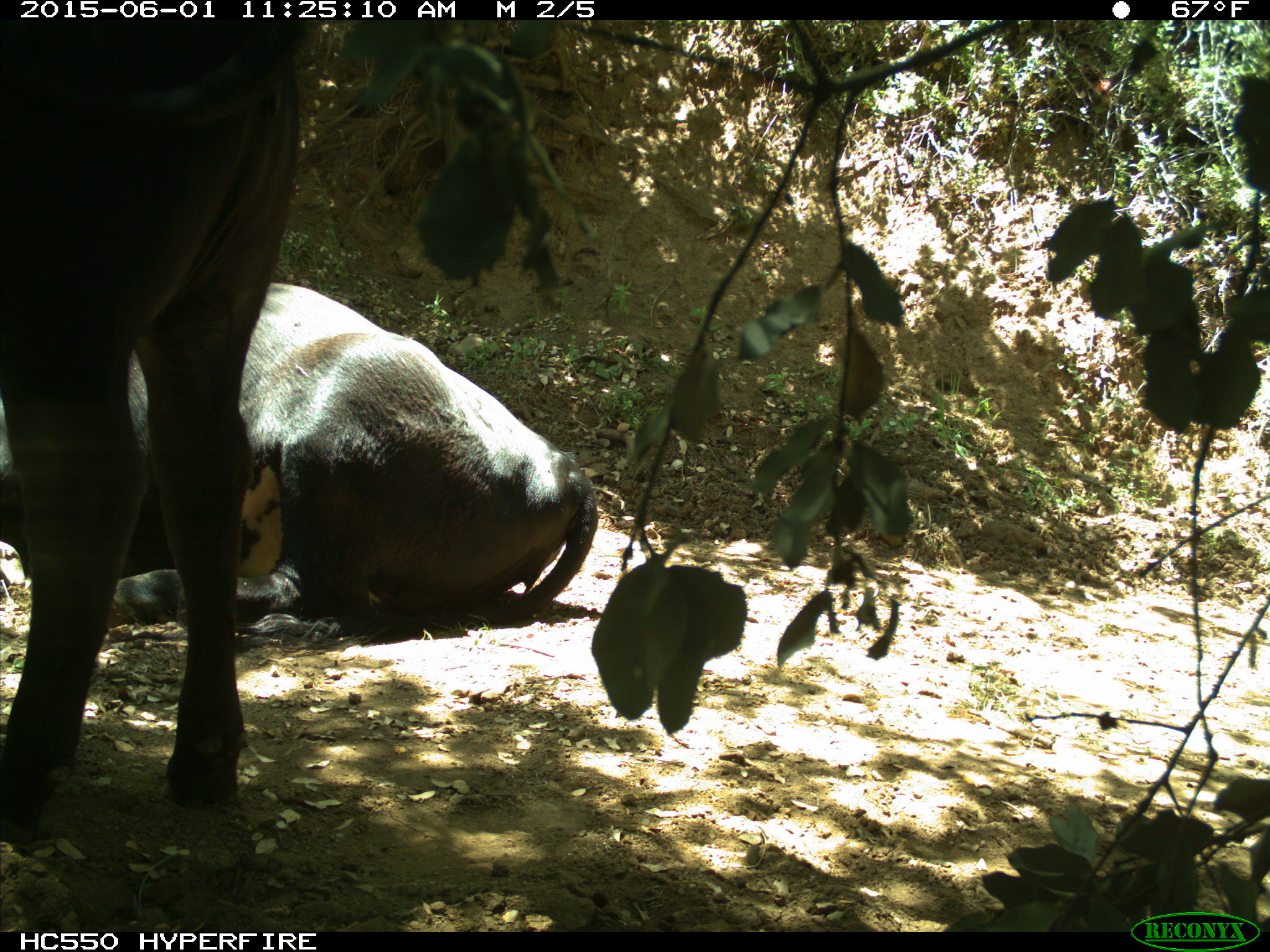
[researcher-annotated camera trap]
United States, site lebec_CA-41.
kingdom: Animalia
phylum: Chordata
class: Mammalia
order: Artiodactyla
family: Bovidae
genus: Bos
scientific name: Bos taurus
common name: domestic cow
Bos taurus (domestic cow).